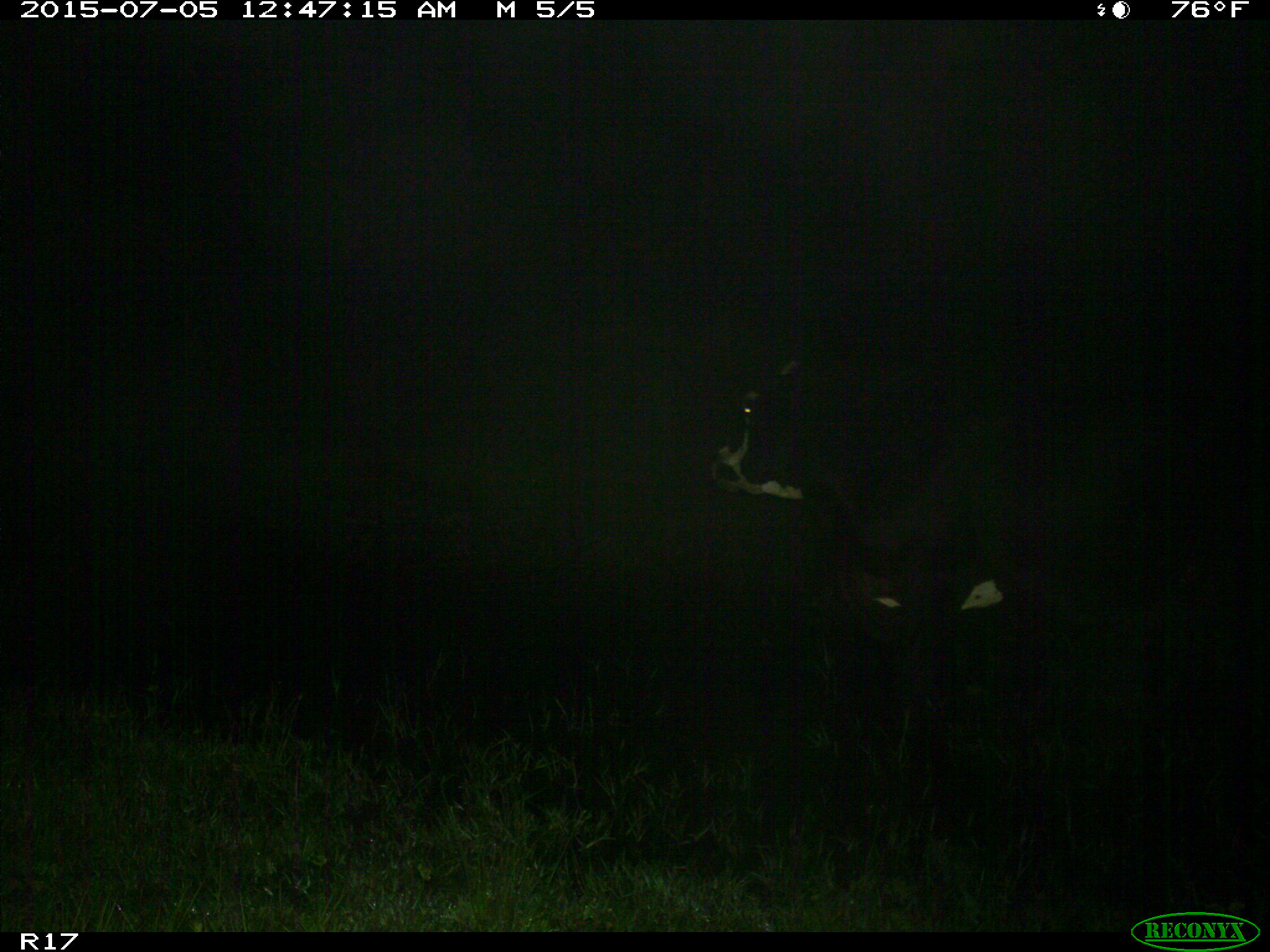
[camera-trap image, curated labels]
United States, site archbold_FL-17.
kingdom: Animalia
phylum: Chordata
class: Mammalia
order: Artiodactyla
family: Bovidae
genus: Bos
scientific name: Bos taurus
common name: domestic cow